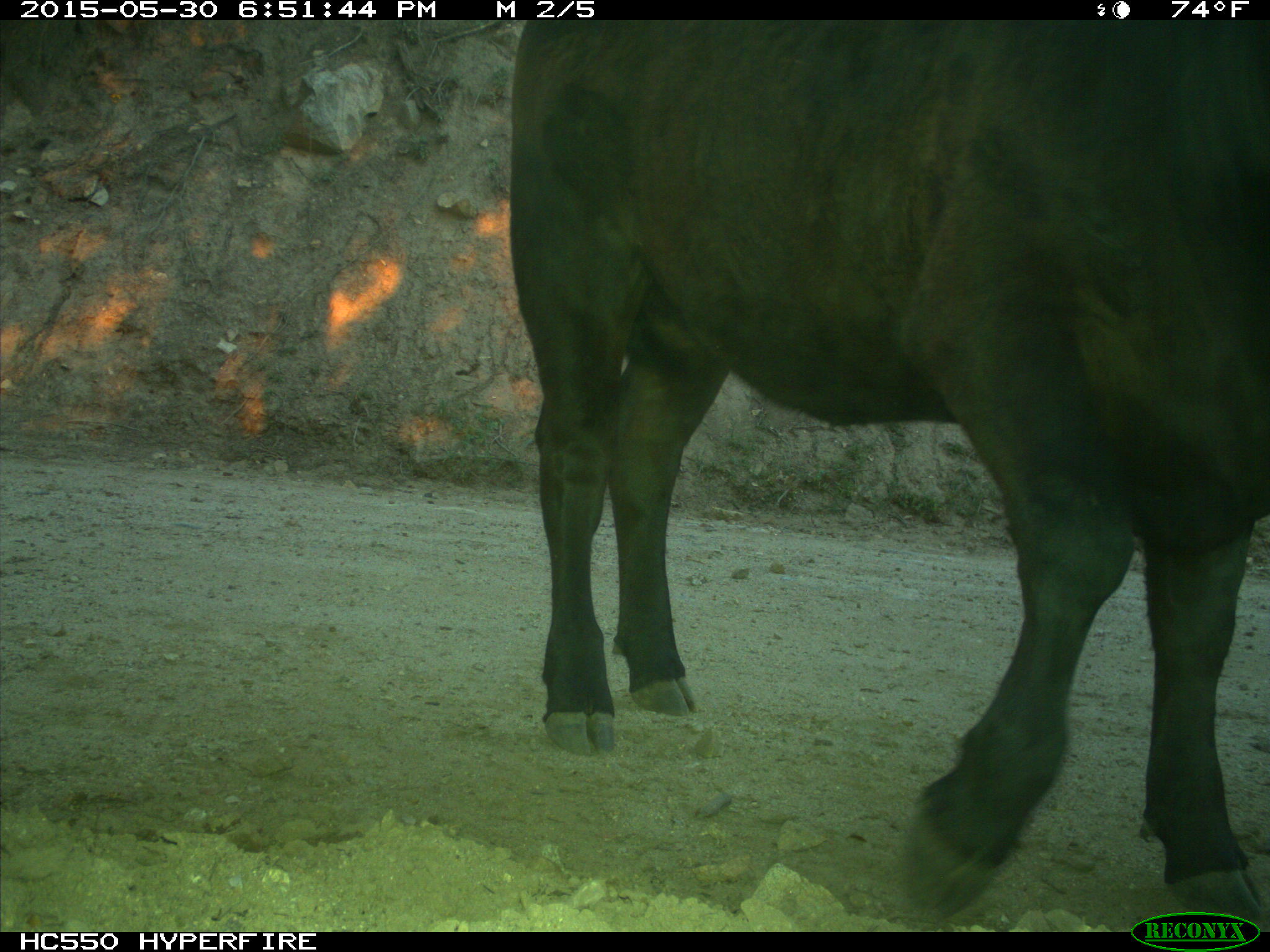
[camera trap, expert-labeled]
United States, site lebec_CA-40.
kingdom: Animalia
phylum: Chordata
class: Mammalia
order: Artiodactyla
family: Bovidae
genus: Bos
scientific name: Bos taurus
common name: domestic cow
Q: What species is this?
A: Bos taurus (domestic cow).